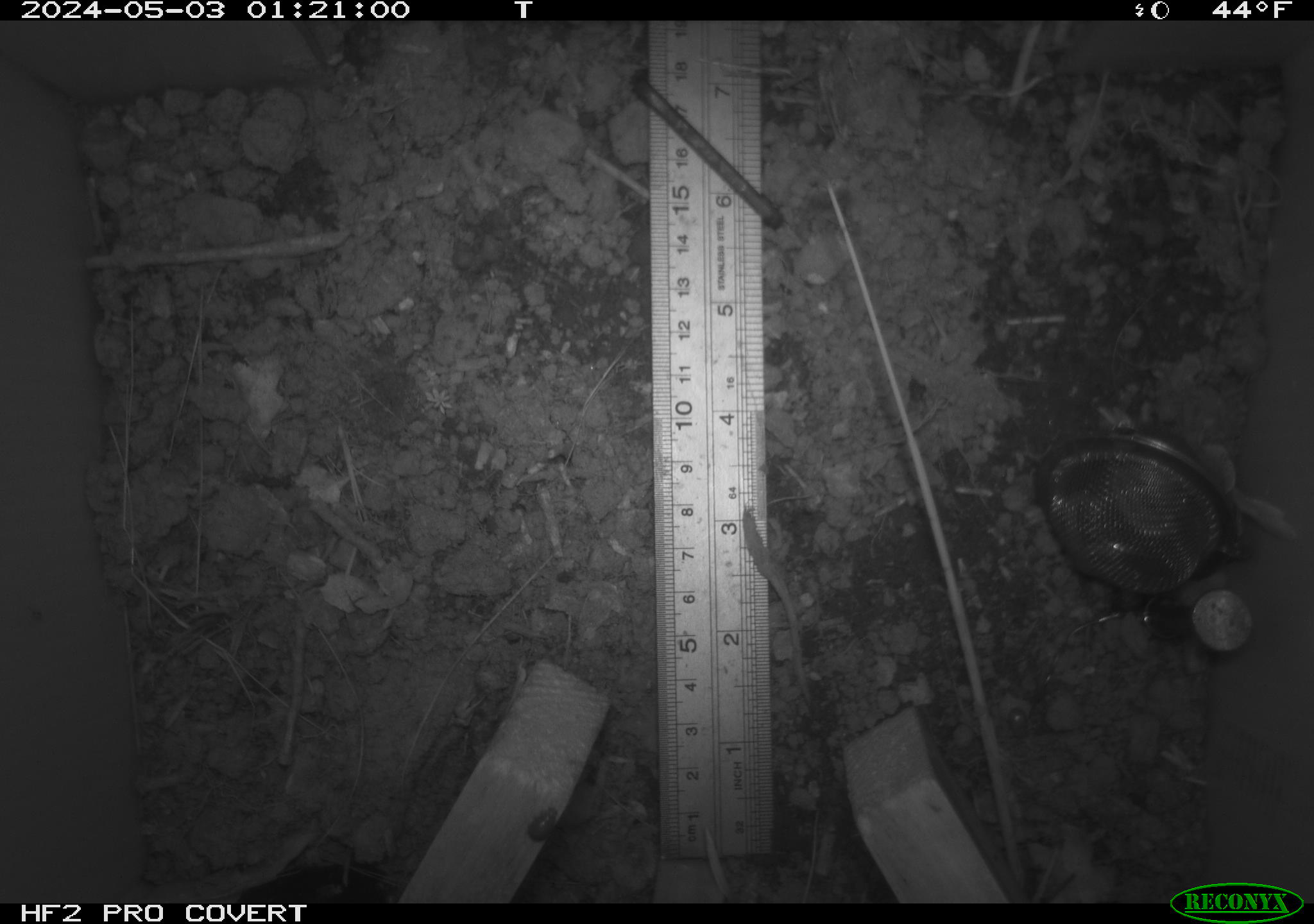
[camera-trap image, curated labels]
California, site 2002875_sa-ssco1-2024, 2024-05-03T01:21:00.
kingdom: Animalia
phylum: Arthropoda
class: Insecta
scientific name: Insecta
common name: insect